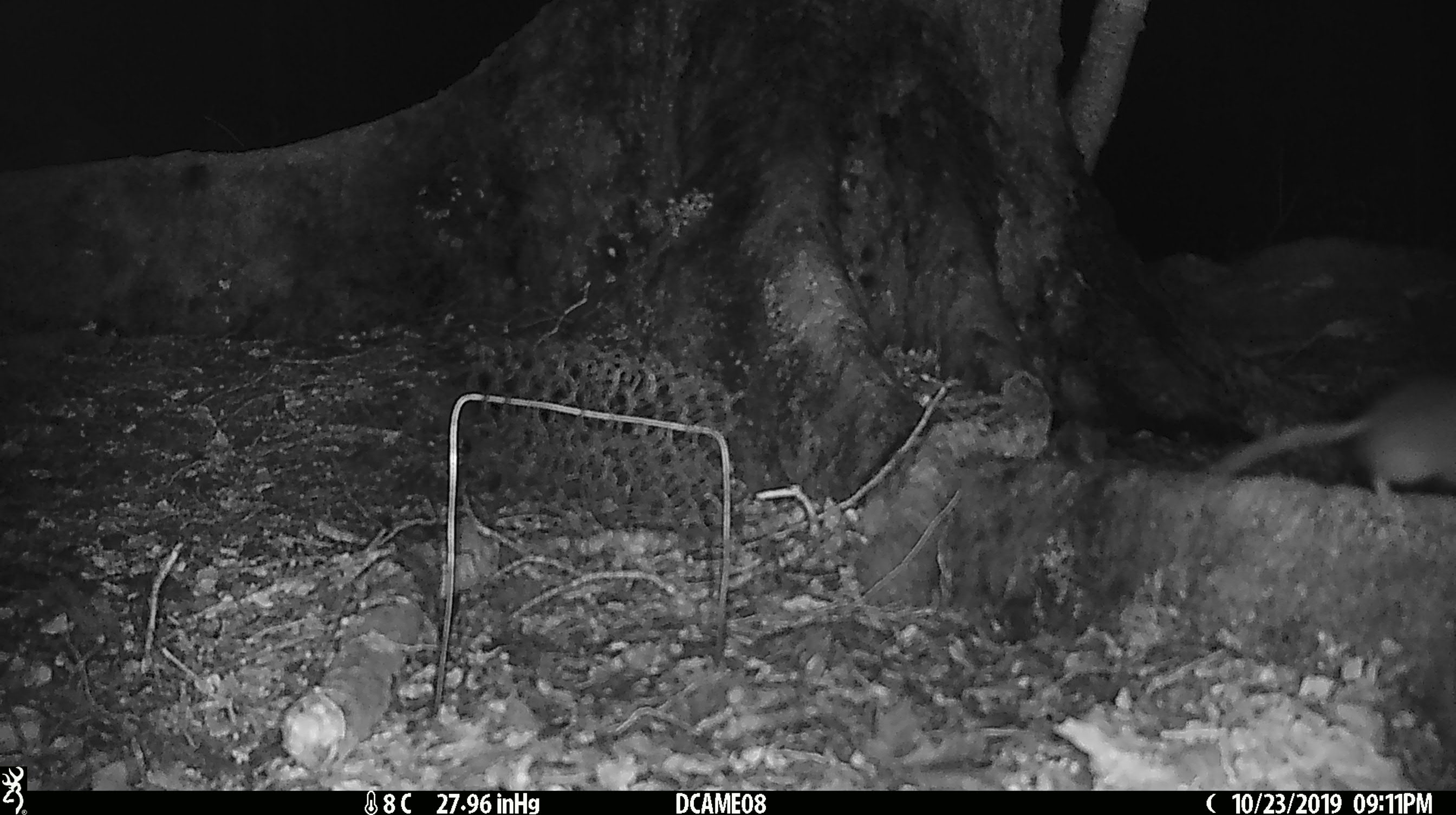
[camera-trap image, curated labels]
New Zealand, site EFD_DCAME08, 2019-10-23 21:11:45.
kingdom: Animalia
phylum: Chordata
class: Mammalia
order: Rodentia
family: Muridae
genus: Rattus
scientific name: Rattus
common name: rat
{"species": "rat (Rattus)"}